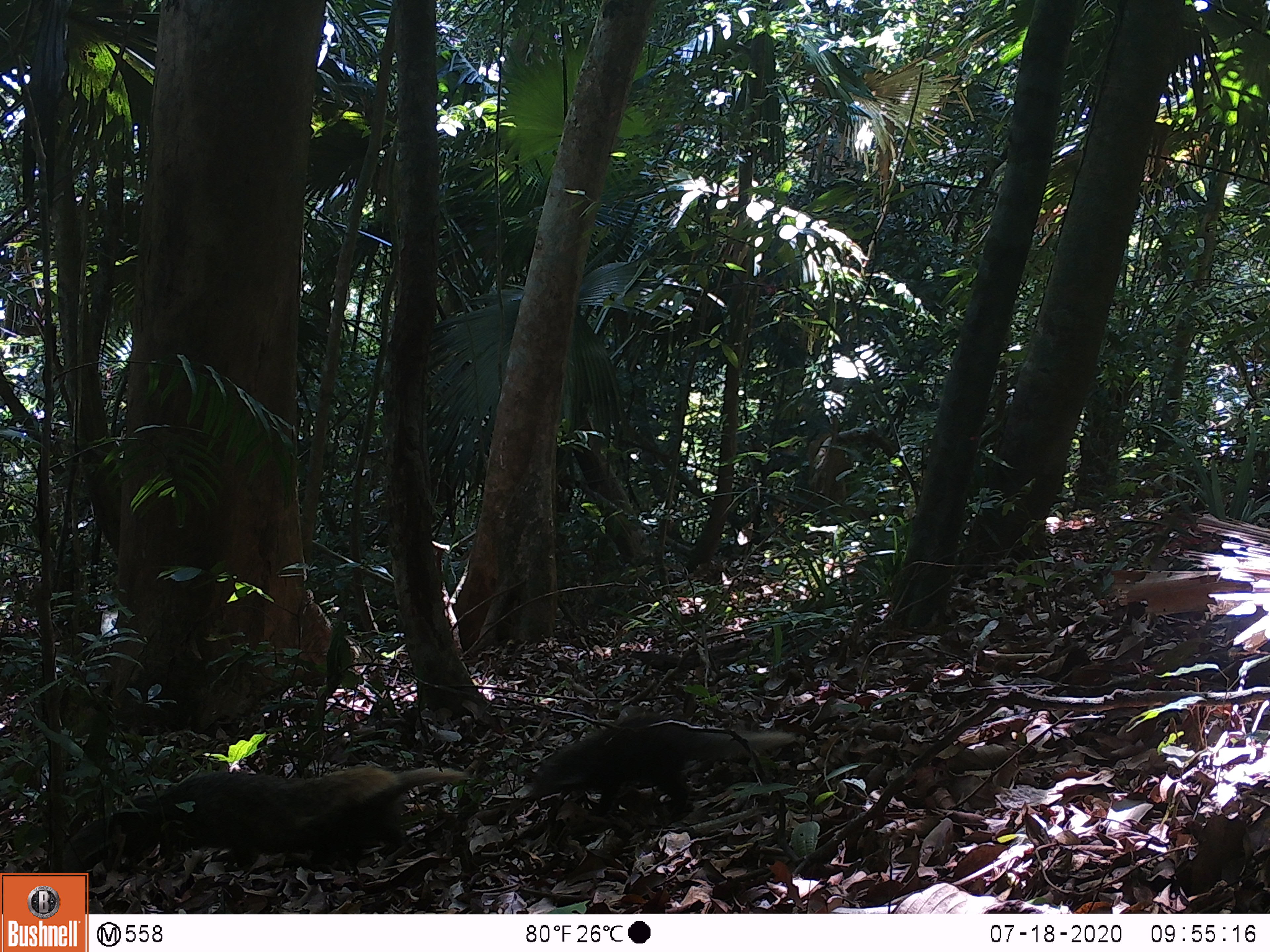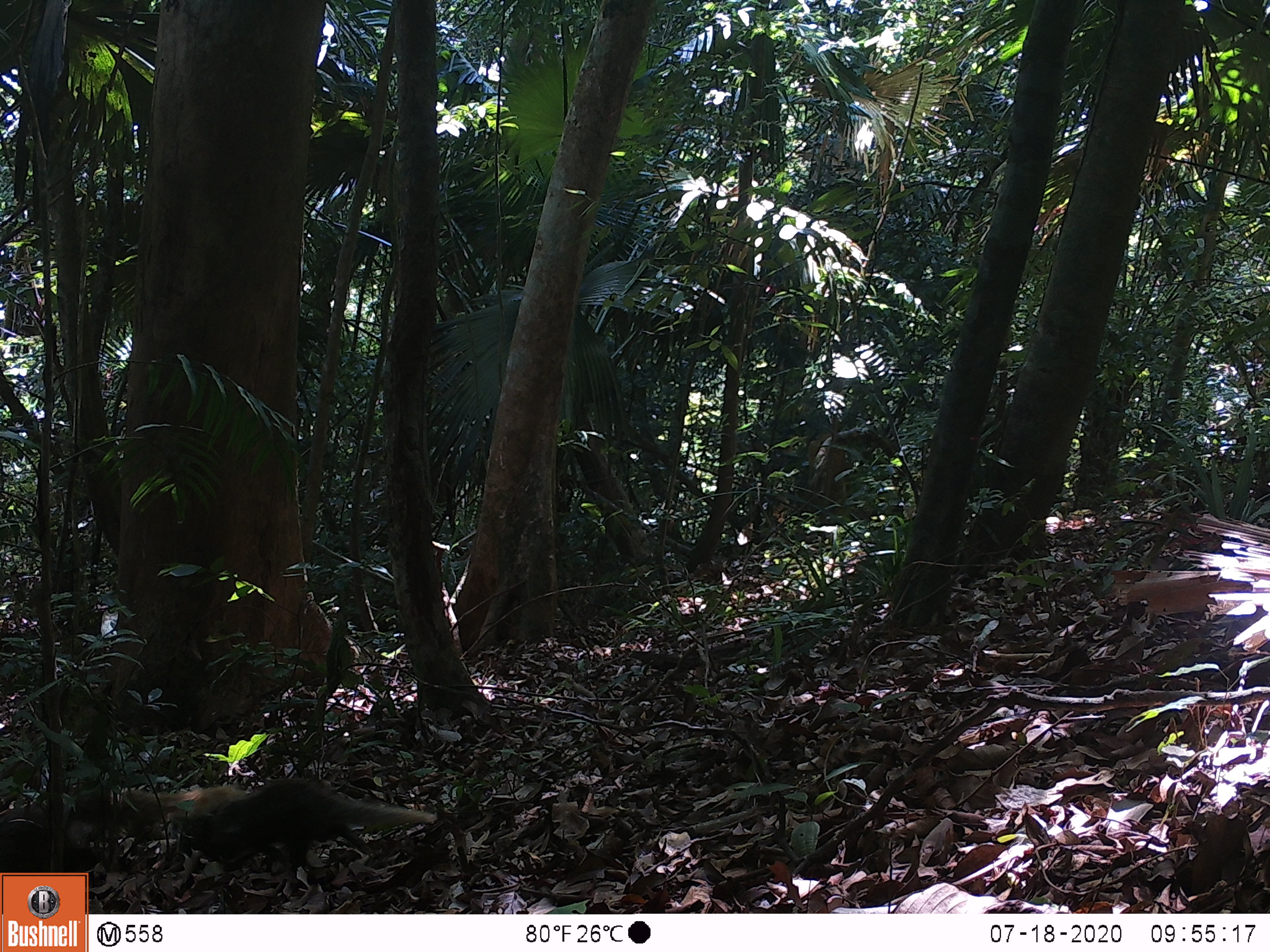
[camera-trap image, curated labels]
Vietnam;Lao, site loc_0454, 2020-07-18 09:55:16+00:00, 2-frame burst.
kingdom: Animalia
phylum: Chordata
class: Mammalia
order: Carnivora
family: Herpestidae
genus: Urva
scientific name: Urva urva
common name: crab-eating mongoose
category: crab eating mongoose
Crab eating mongoose (crab-eating mongoose) (Urva urva). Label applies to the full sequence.